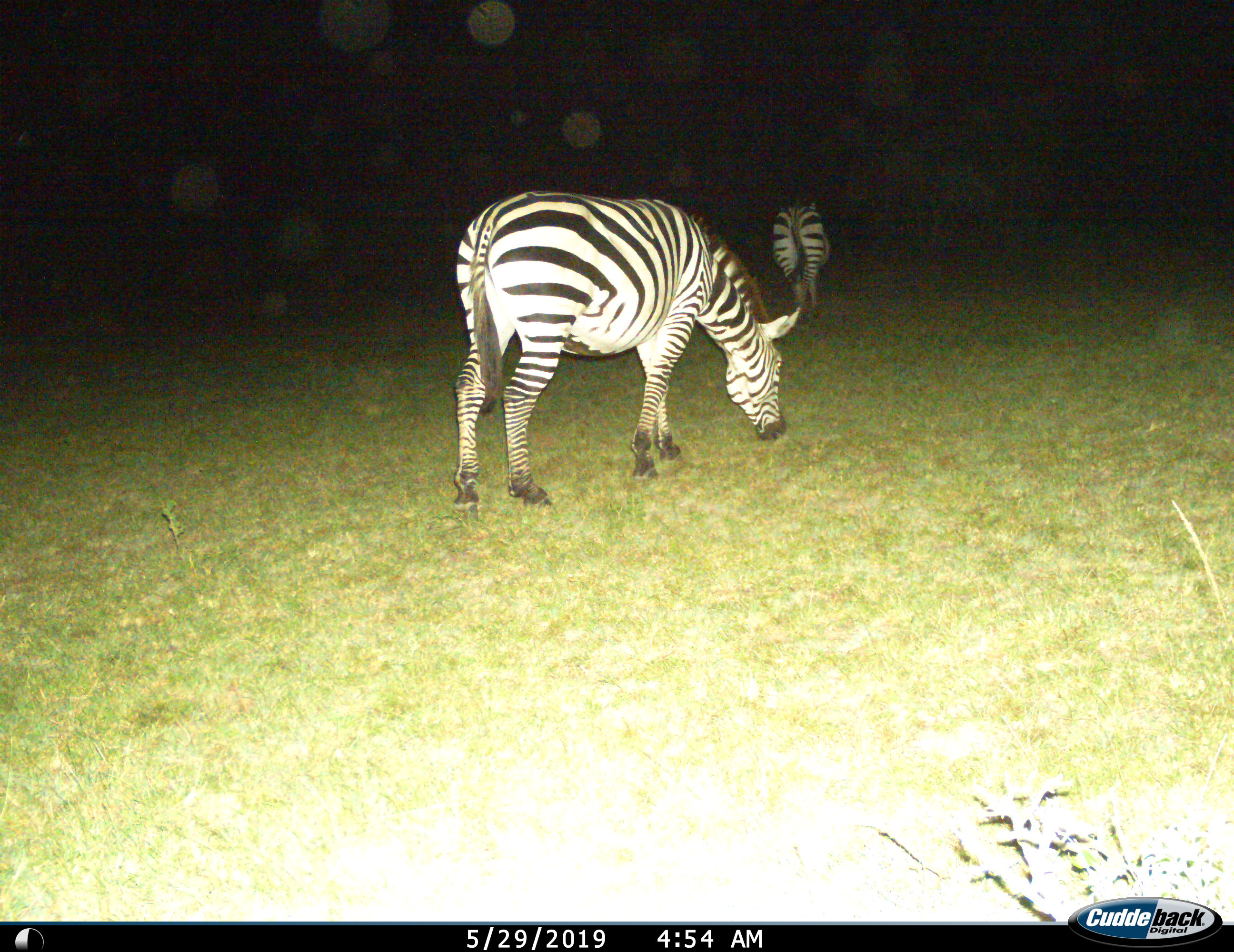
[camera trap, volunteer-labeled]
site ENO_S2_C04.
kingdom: Animalia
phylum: Chordata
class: Mammalia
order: Perissodactyla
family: Equidae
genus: Equus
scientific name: Equus quagga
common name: plains zebra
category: zebraplains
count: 2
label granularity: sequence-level